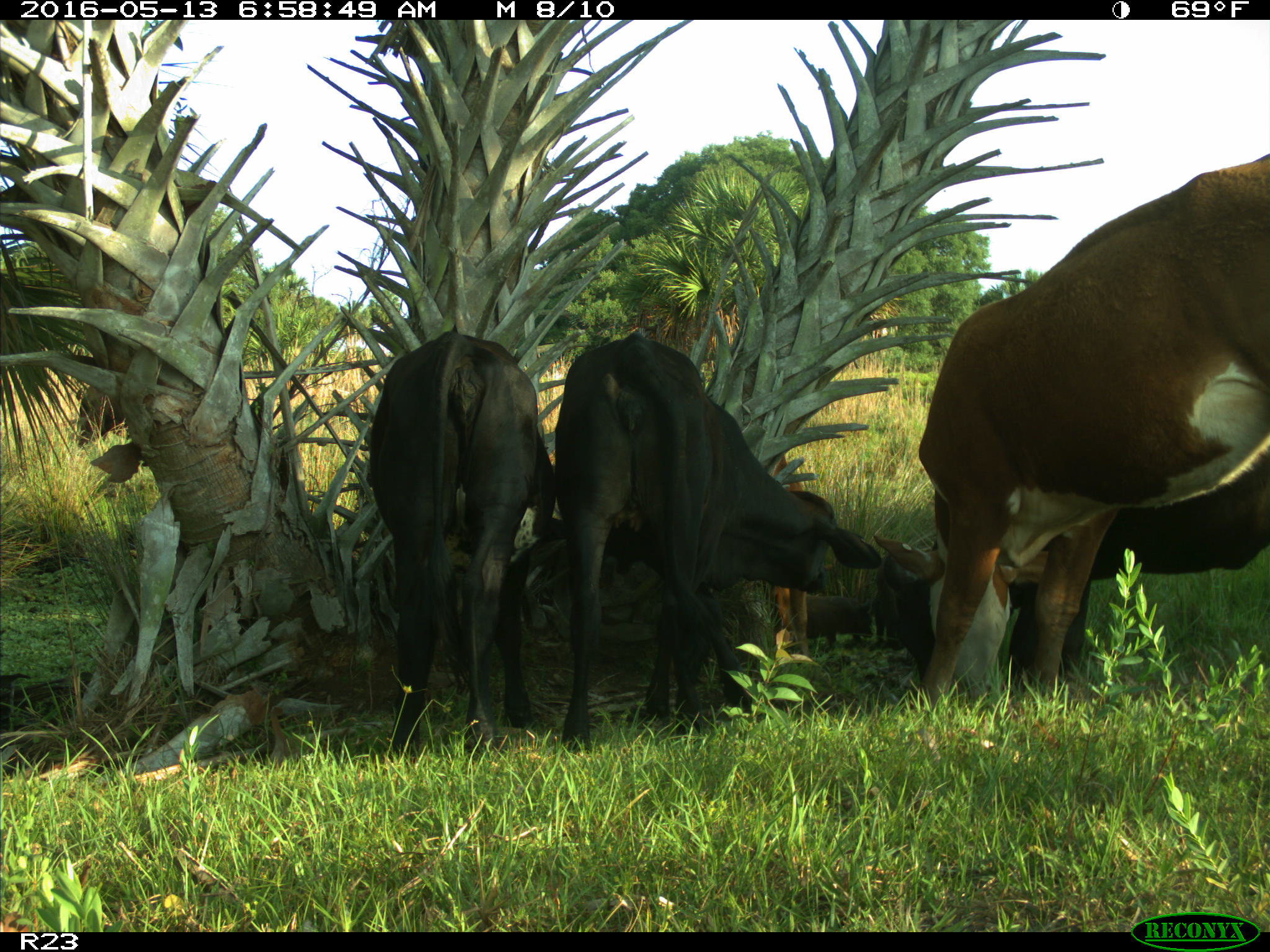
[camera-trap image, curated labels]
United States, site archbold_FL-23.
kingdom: Animalia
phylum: Chordata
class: Mammalia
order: Artiodactyla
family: Bovidae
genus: Bos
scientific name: Bos taurus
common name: domestic cow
Bos taurus (domestic cow).